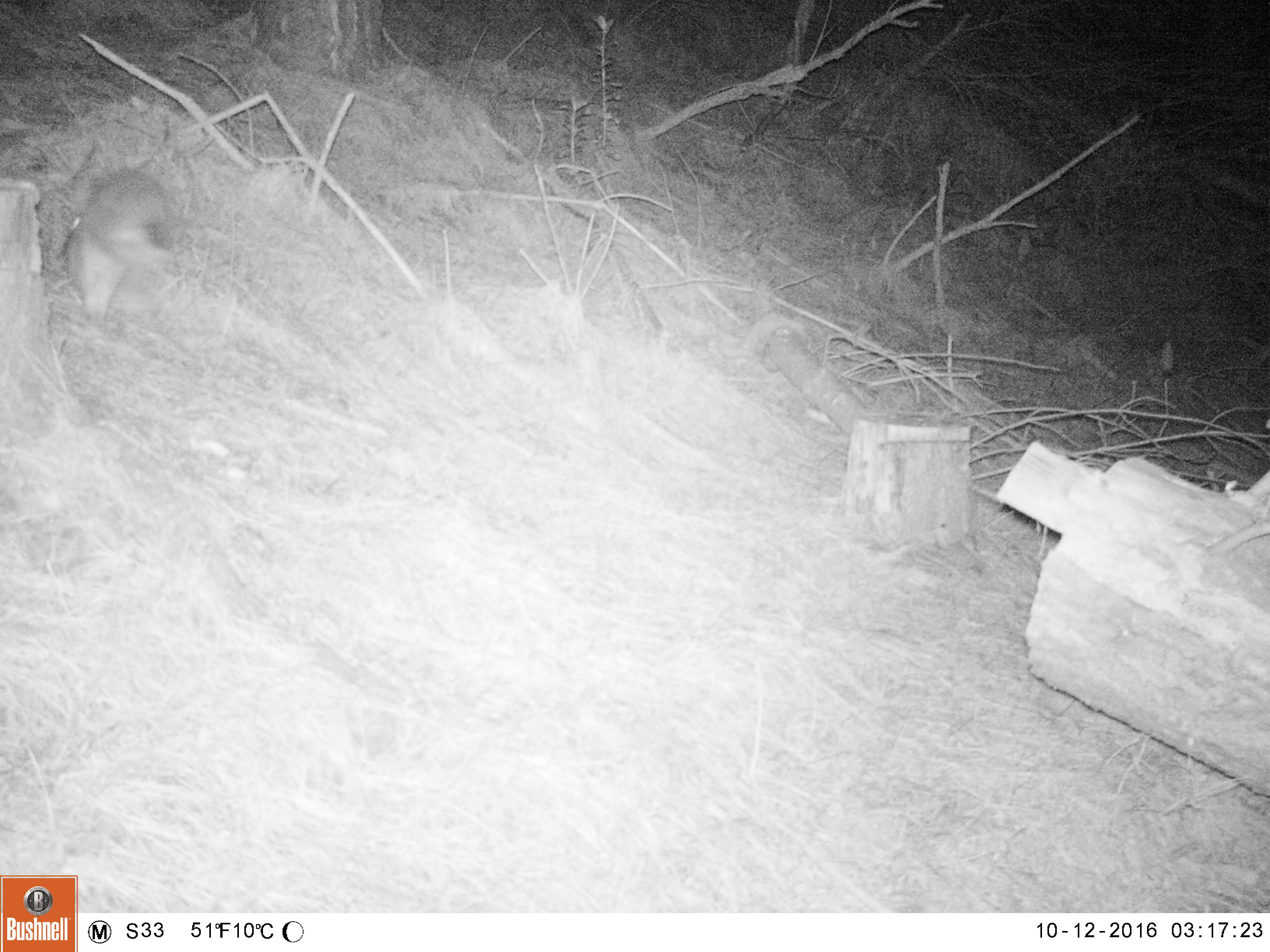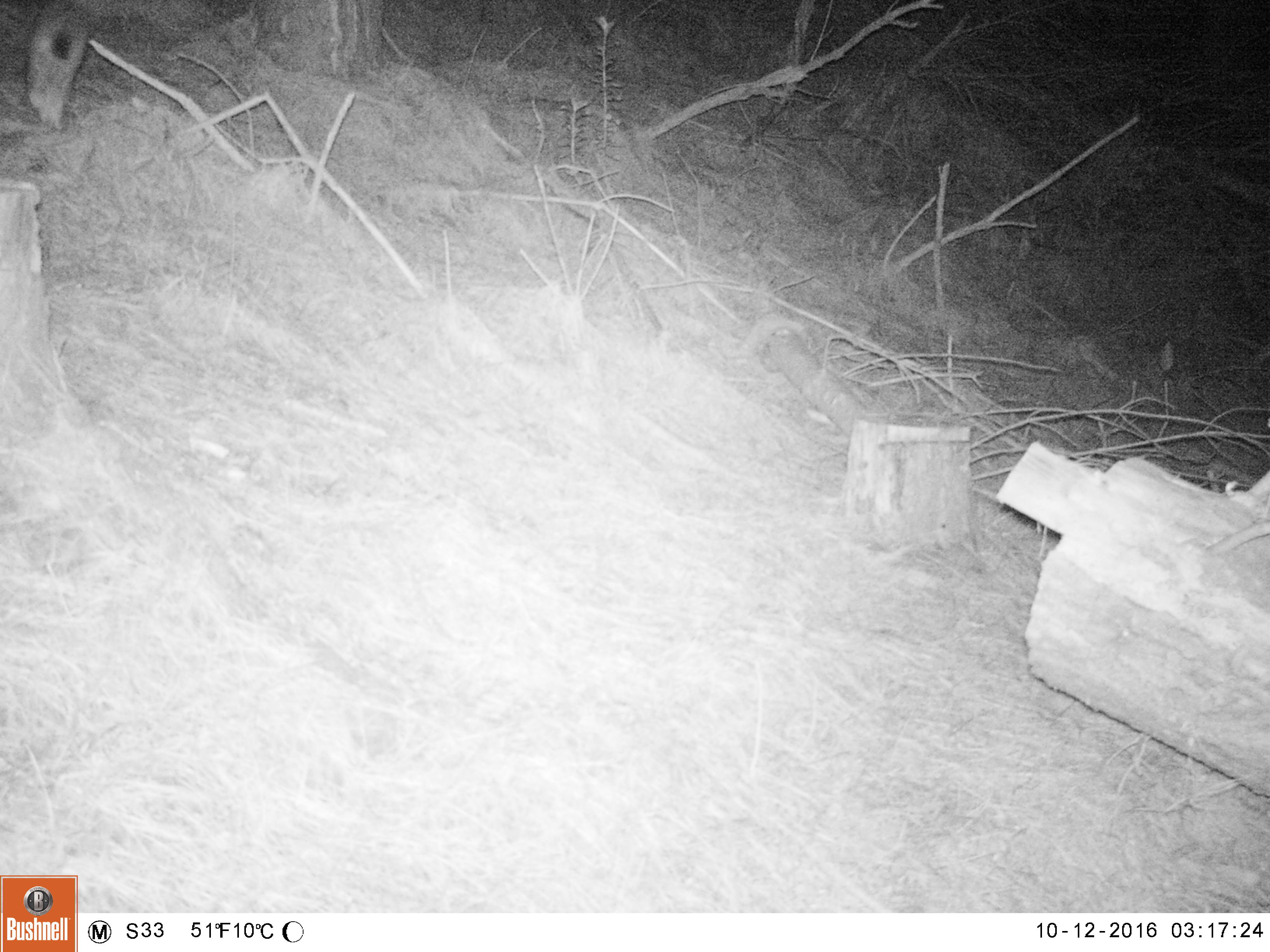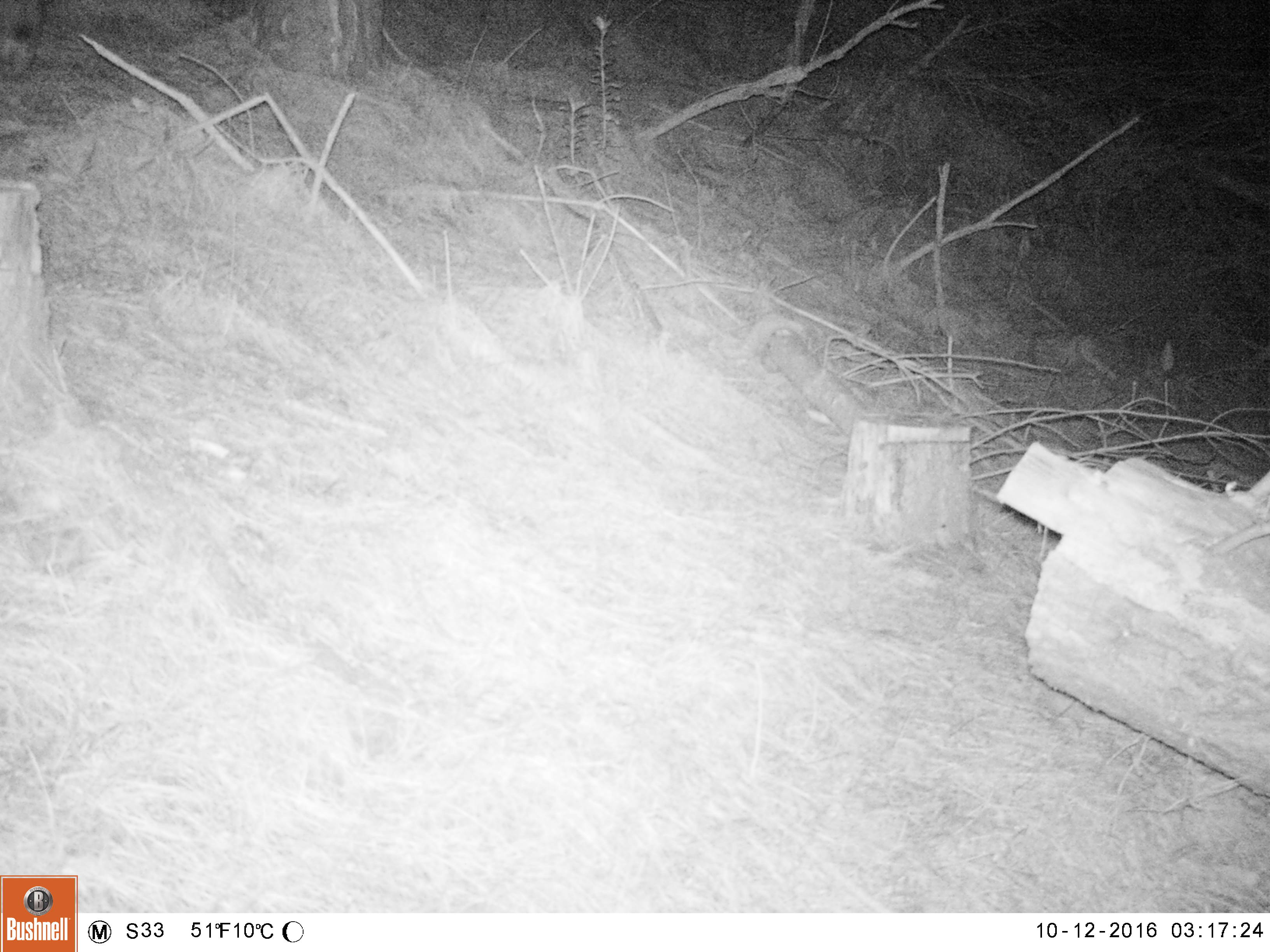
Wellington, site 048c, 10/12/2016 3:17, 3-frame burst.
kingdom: Animalia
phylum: Chordata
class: Mammalia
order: Lagomorpha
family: Leporidae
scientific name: Leporidae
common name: rabbit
Rabbit (Leporidae).